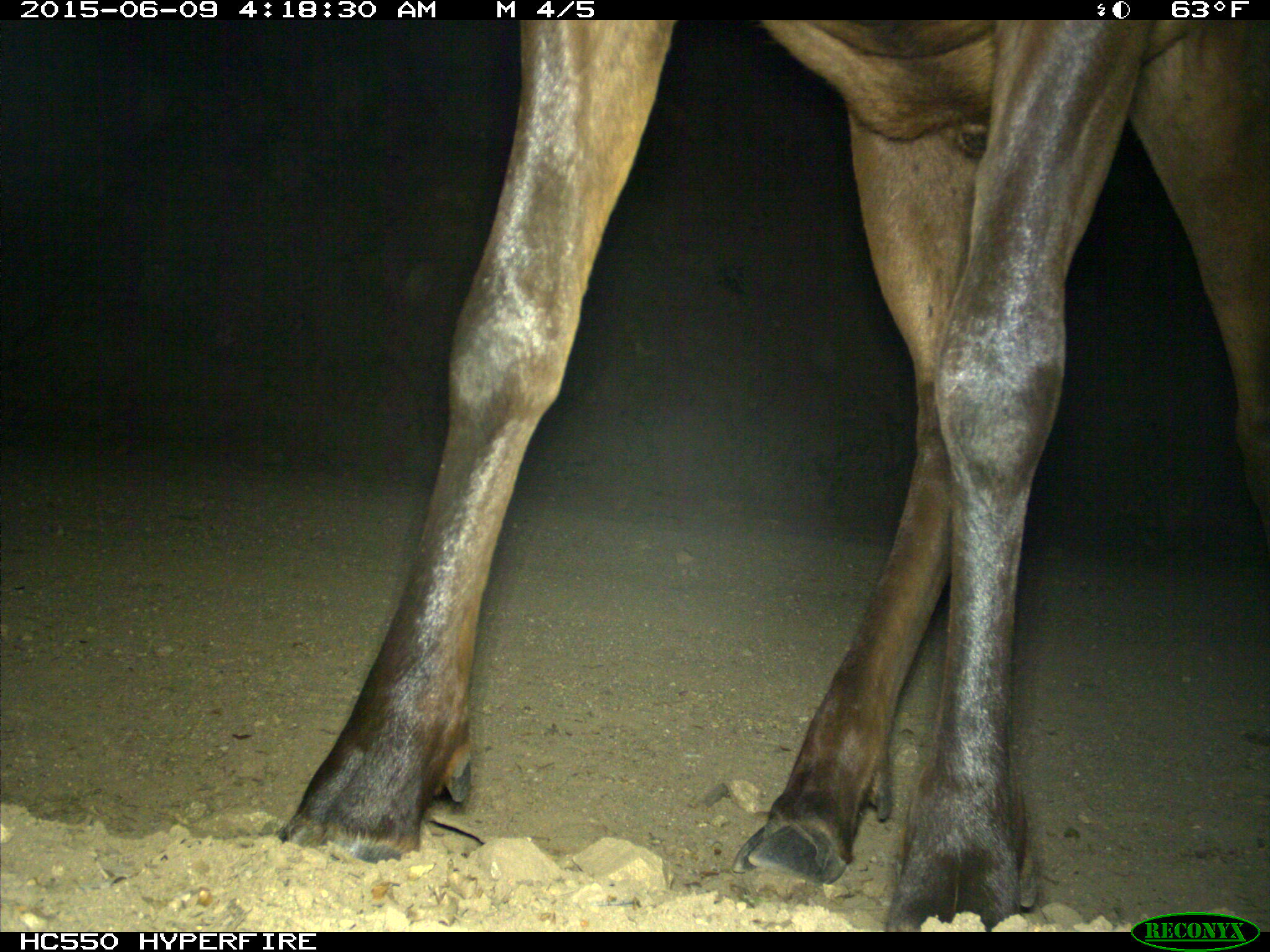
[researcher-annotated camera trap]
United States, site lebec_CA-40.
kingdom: Animalia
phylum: Chordata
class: Mammalia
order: Artiodactyla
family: Cervidae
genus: Cervus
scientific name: Cervus canadensis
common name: elk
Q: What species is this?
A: Cervus canadensis (elk).